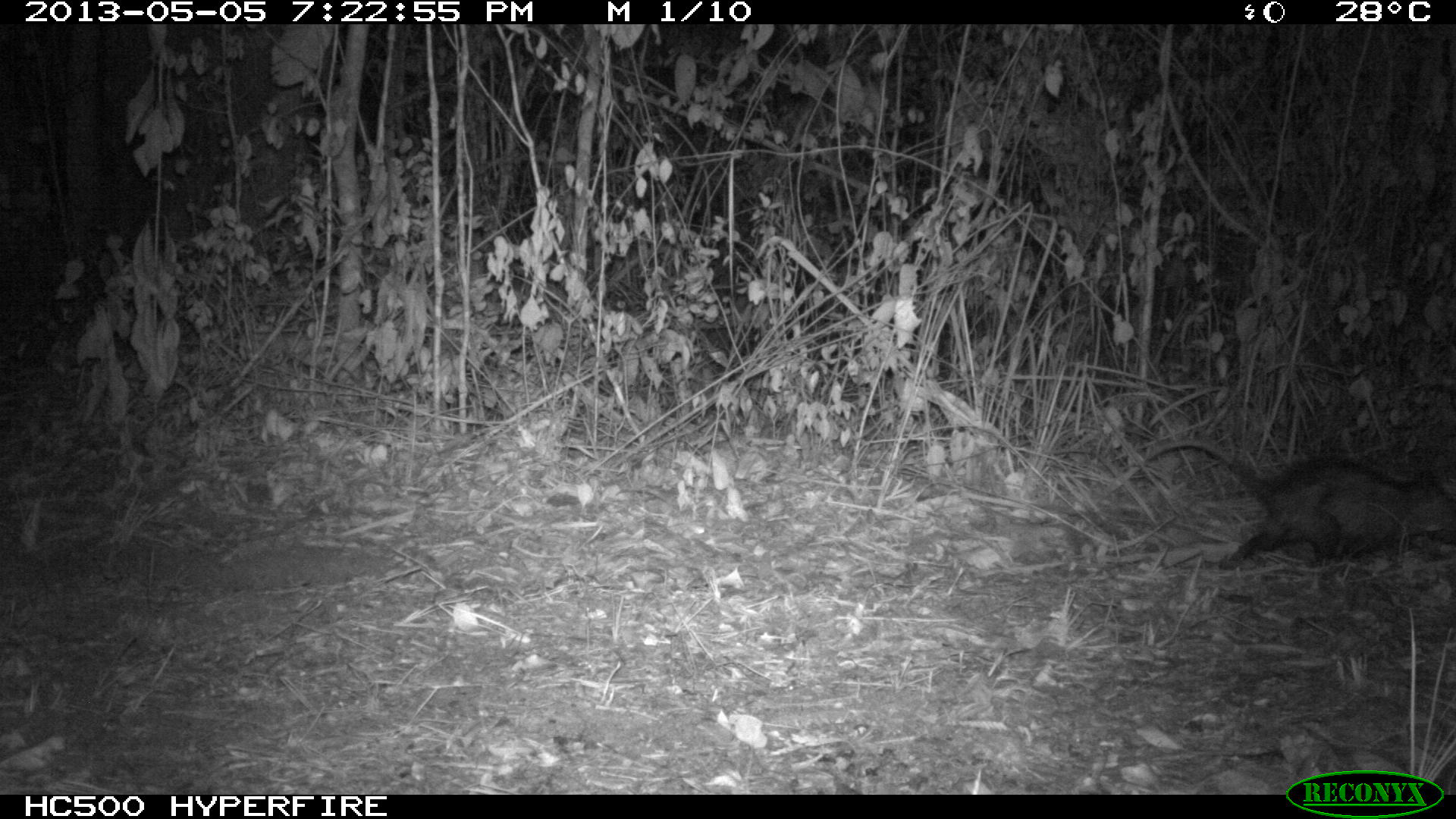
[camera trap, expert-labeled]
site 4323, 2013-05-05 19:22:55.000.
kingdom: Animalia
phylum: Chordata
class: Mammalia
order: Didelphimorphia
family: Didelphidae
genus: Didelphis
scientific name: Didelphis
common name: american opossums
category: didelphis sp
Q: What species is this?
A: Didelphis sp (american opossums) (Didelphis).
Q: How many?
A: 1.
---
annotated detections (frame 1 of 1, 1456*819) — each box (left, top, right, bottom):
didelphis sp: (1142, 439, 1455, 572)